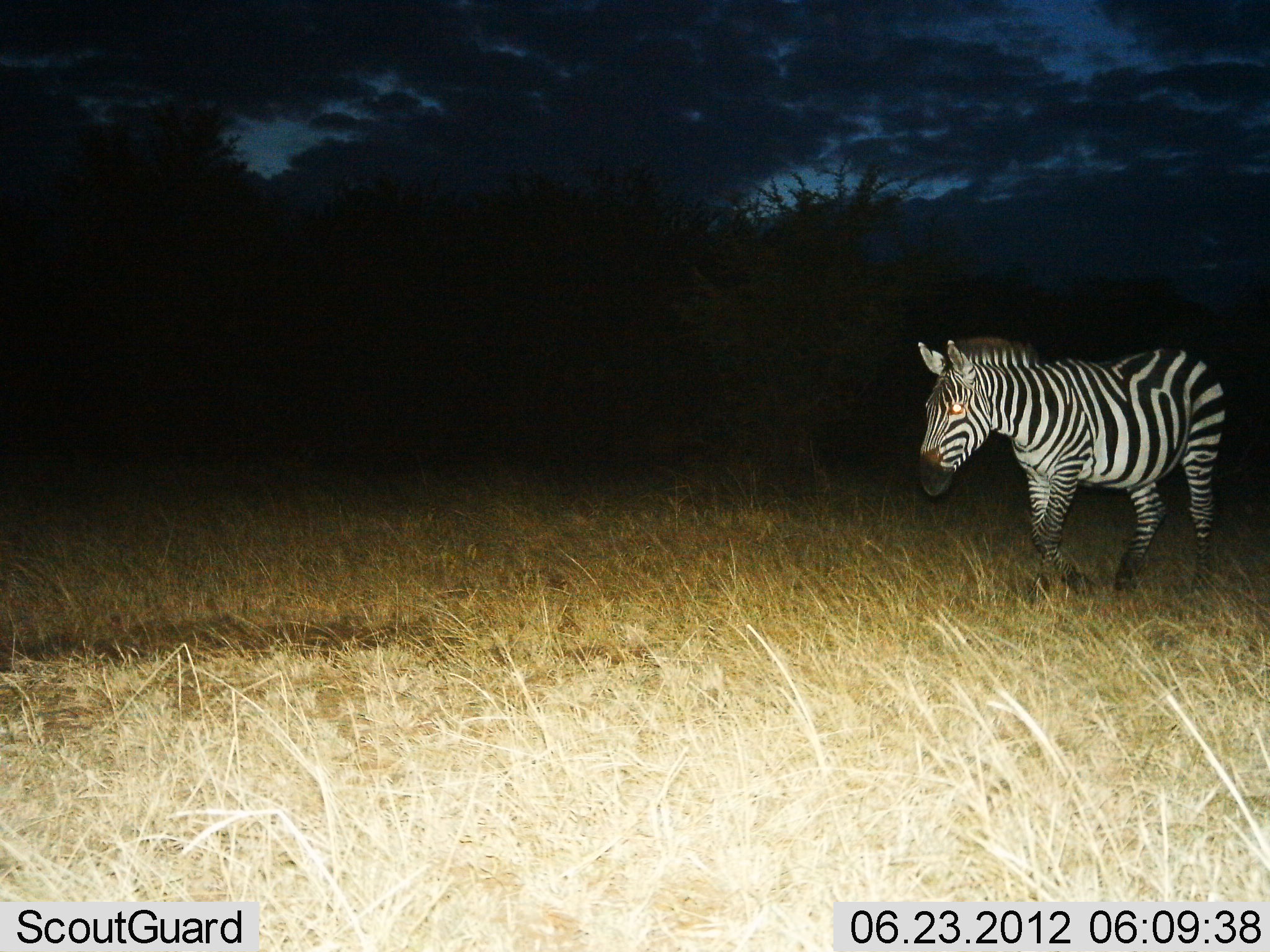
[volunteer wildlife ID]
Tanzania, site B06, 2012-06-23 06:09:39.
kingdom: Animalia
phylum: Chordata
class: Mammalia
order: Perissodactyla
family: Equidae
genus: Equus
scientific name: Equus quagga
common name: plains zebra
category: zebra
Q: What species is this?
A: Zebra (plains zebra) (Equus quagga).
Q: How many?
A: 1.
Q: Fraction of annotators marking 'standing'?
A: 30%.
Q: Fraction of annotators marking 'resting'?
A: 0%.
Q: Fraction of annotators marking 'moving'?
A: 70%.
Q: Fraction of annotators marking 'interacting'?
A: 0%.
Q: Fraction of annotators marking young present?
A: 0%.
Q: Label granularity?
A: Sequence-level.